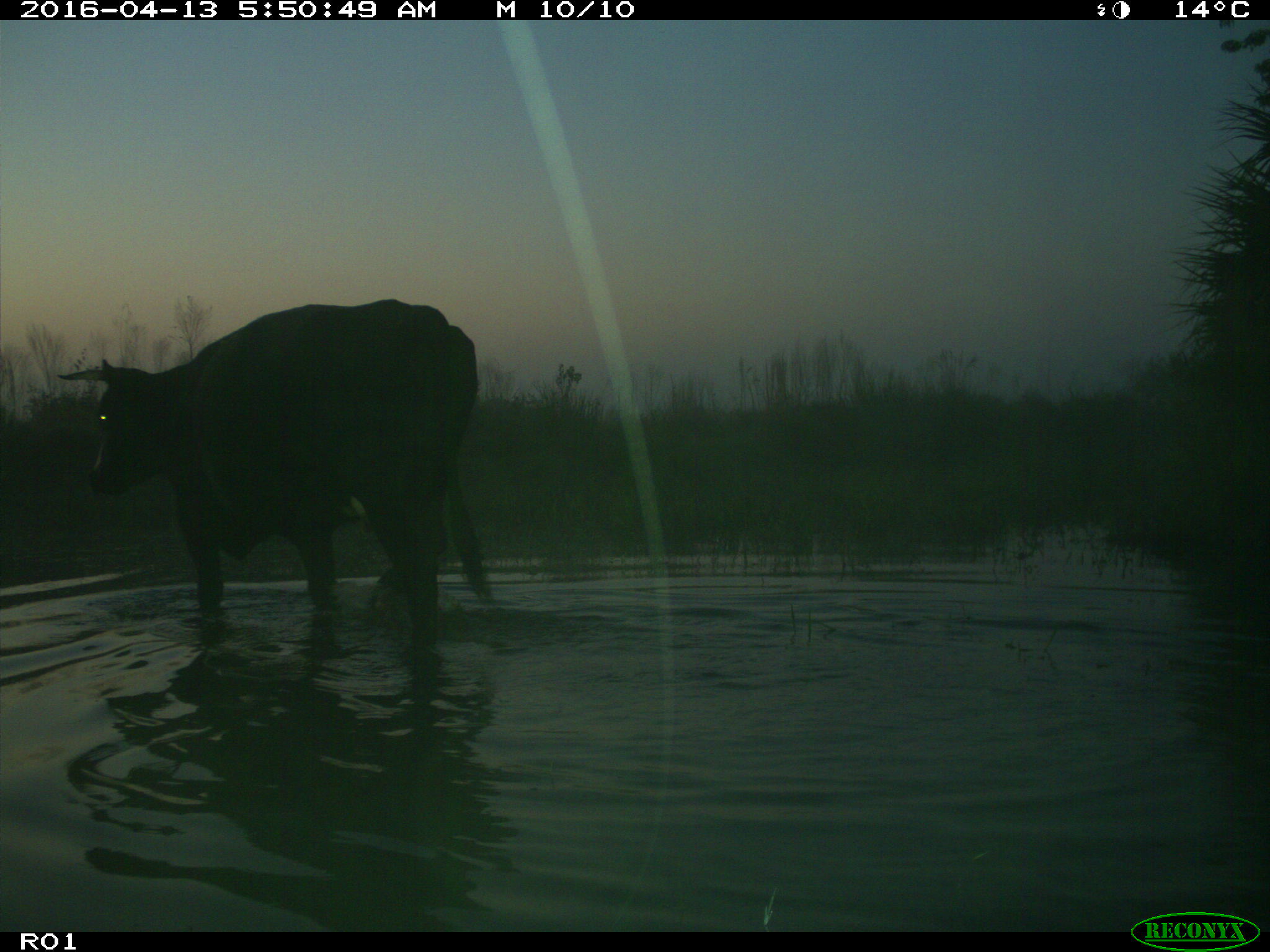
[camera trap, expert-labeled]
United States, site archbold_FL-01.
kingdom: Animalia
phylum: Chordata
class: Mammalia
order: Artiodactyla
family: Bovidae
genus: Bos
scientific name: Bos taurus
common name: domestic cow